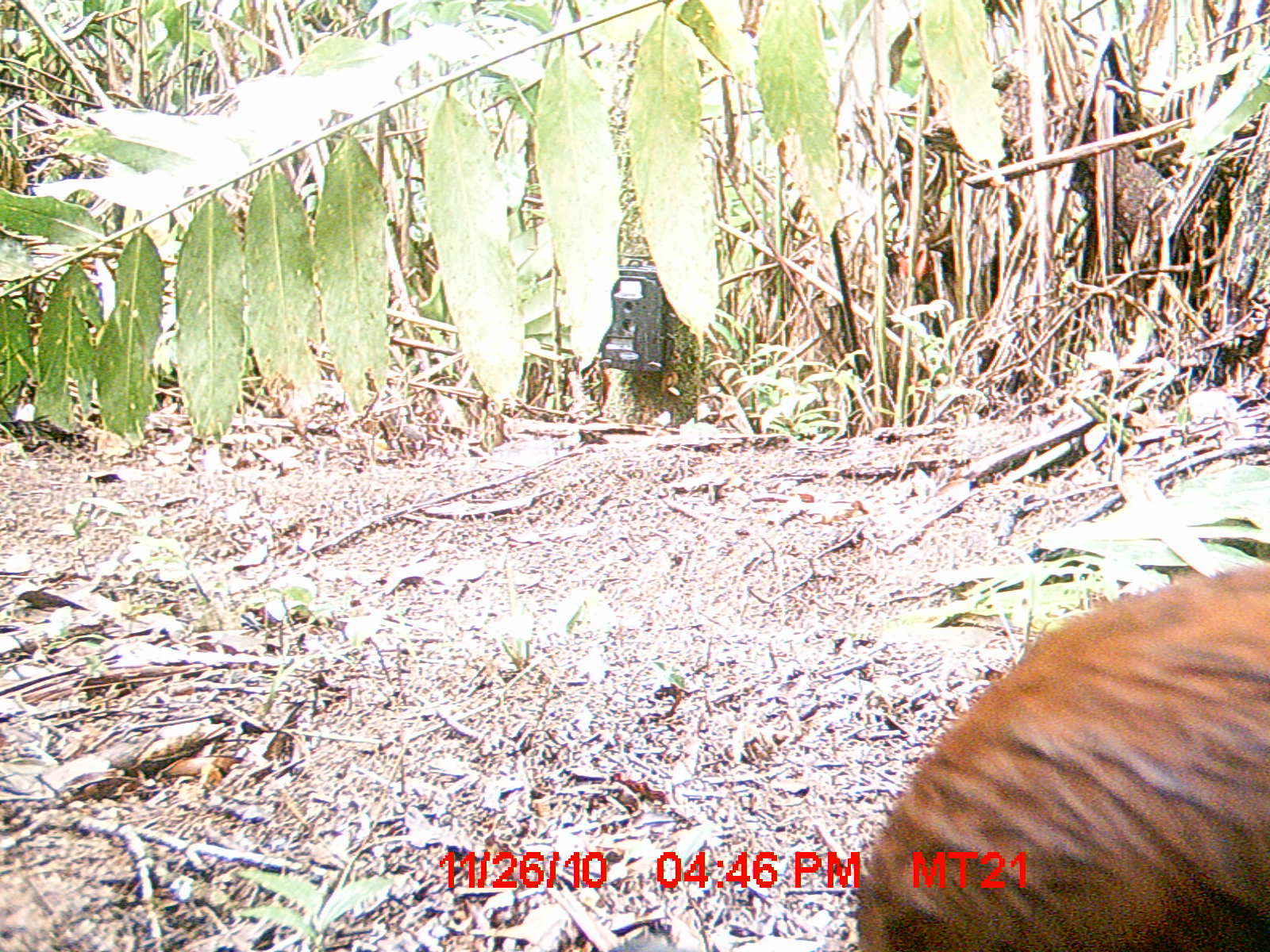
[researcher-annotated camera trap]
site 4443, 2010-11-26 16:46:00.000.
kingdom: Animalia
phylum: Chordata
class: Aves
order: Pelecaniformes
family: Threskiornithidae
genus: Lophotibis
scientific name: Lophotibis cristata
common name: madagascan ibis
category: lophotibis cristataa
Lophotibis cristataa (madagascan ibis) (Lophotibis cristata), count 1.